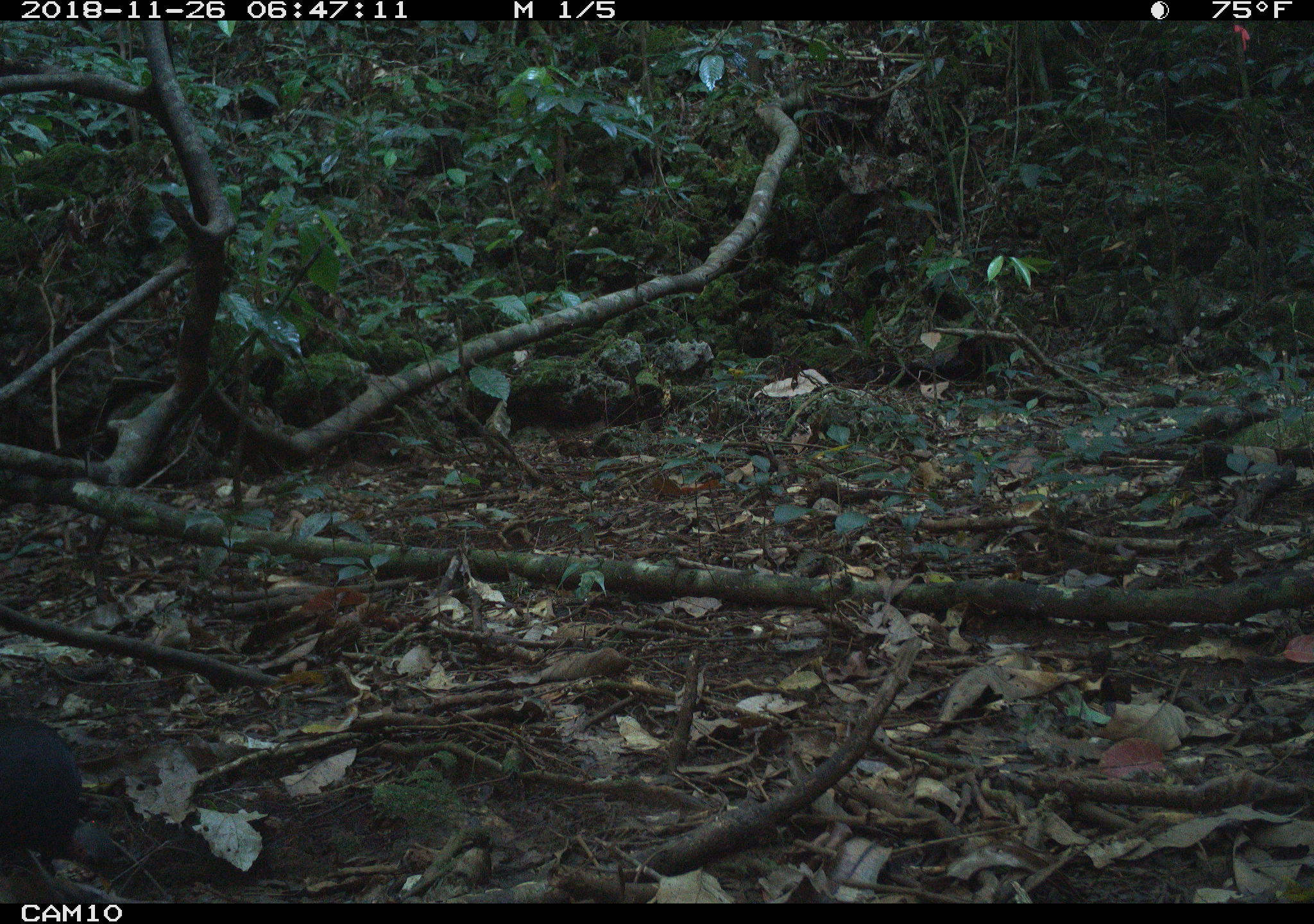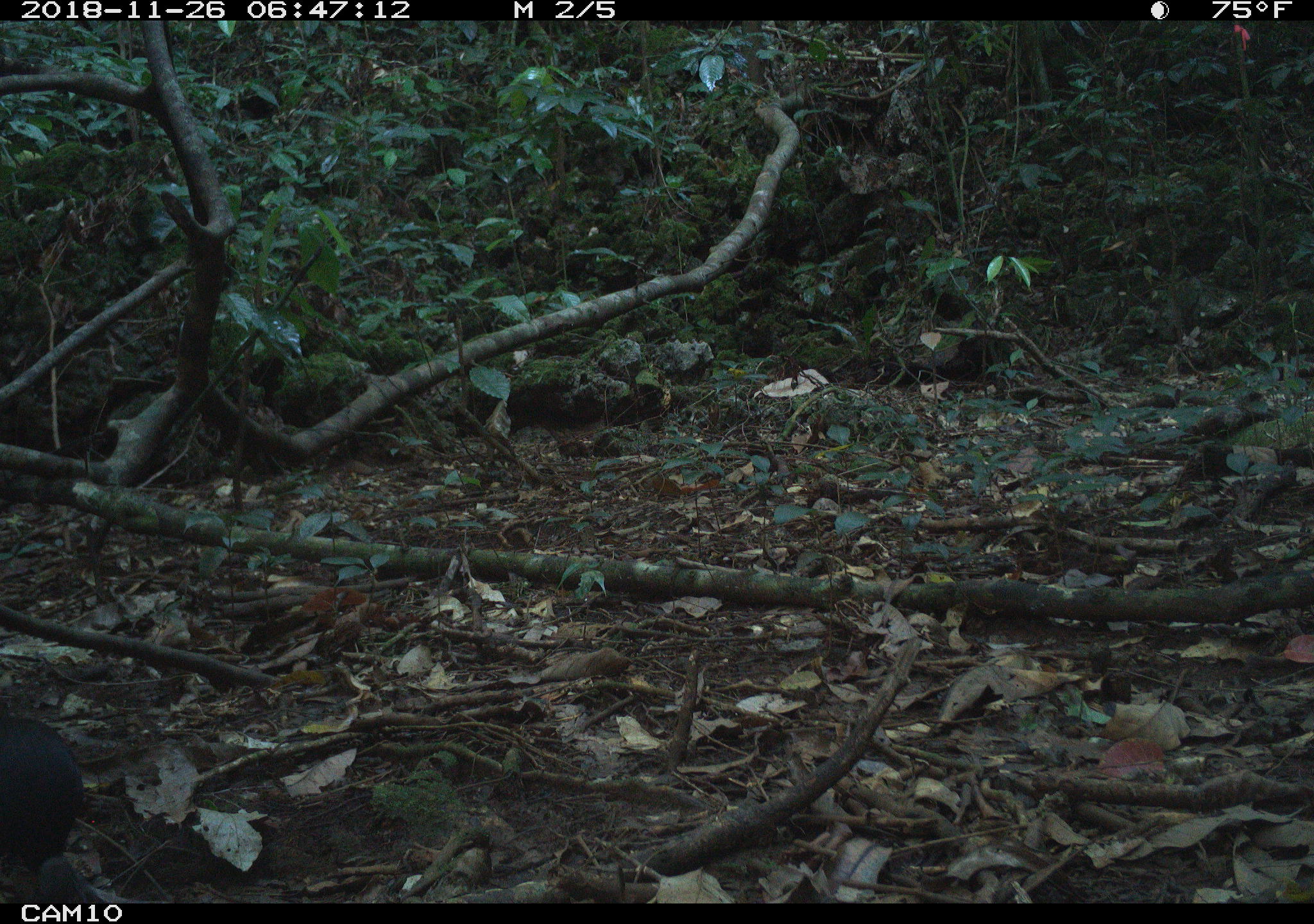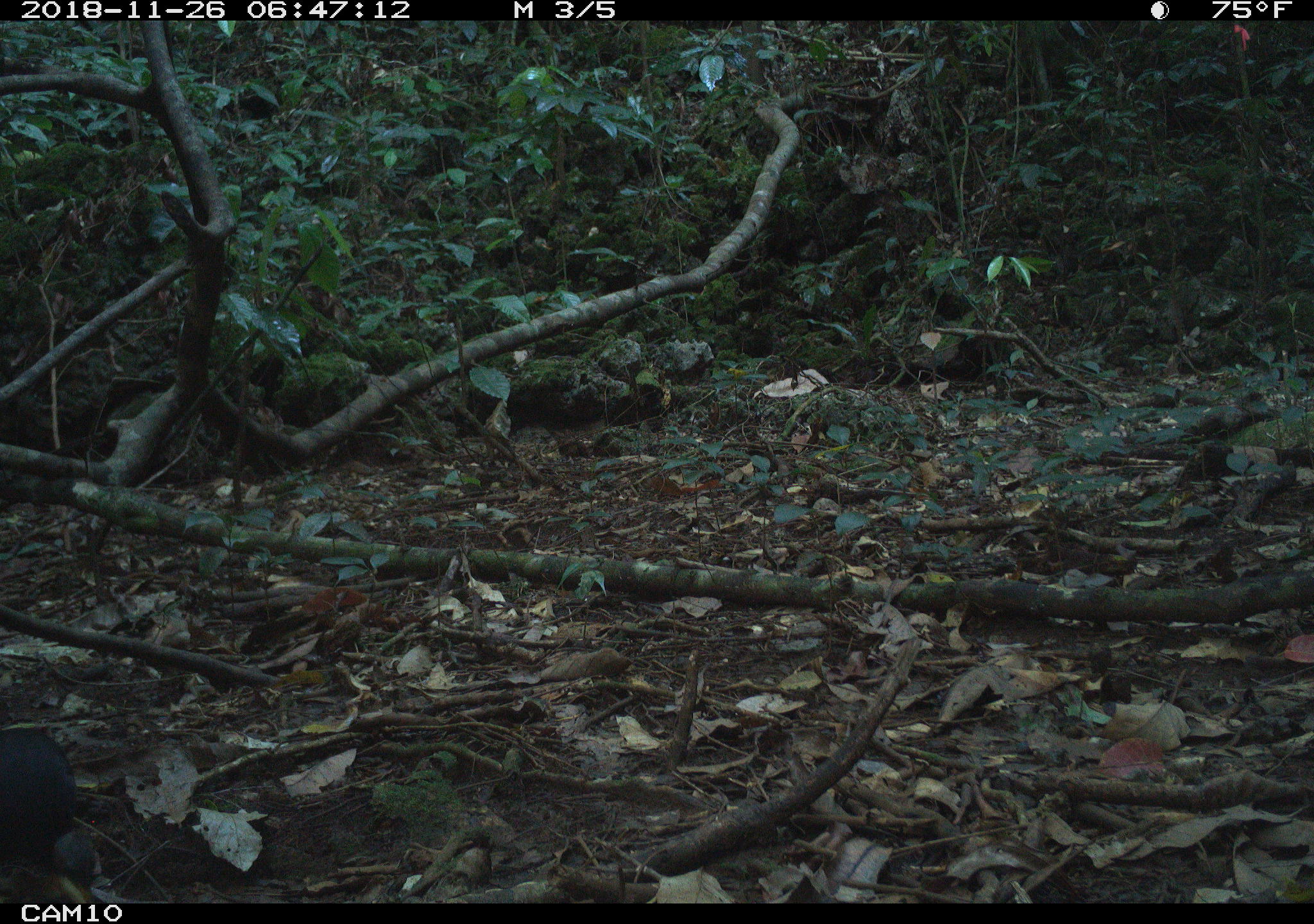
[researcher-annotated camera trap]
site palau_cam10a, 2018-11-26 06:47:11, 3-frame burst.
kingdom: Animalia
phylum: Chordata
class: Aves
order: Galliformes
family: Megapodiidae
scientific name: Megapodiidae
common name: megapode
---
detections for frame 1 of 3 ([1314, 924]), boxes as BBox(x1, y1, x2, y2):
megapode: BBox(0, 713, 93, 900)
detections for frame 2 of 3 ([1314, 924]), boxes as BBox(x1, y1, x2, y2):
megapode: BBox(0, 710, 113, 908)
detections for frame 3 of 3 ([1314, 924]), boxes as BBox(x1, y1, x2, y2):
megapode: BBox(0, 724, 105, 907)